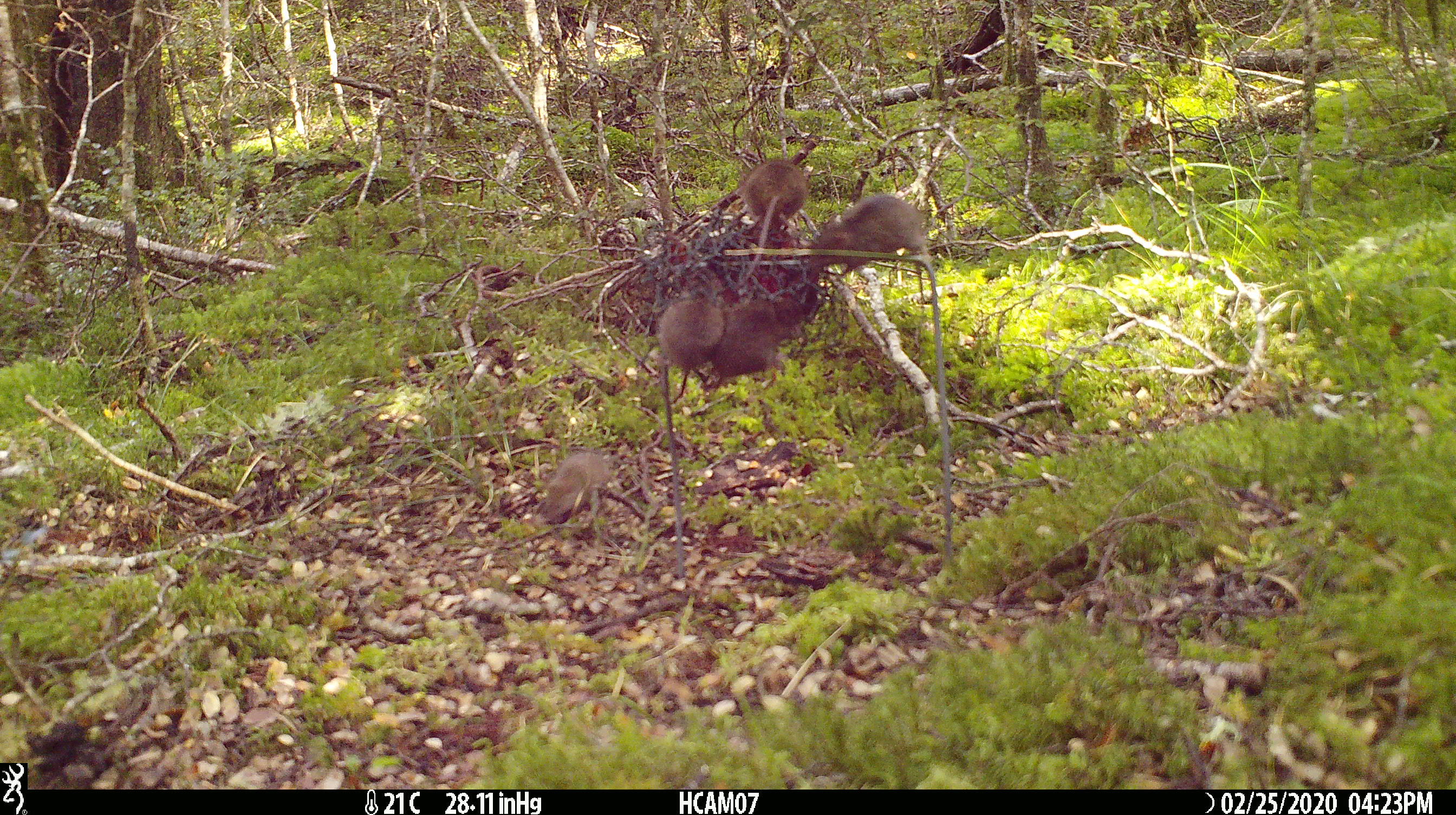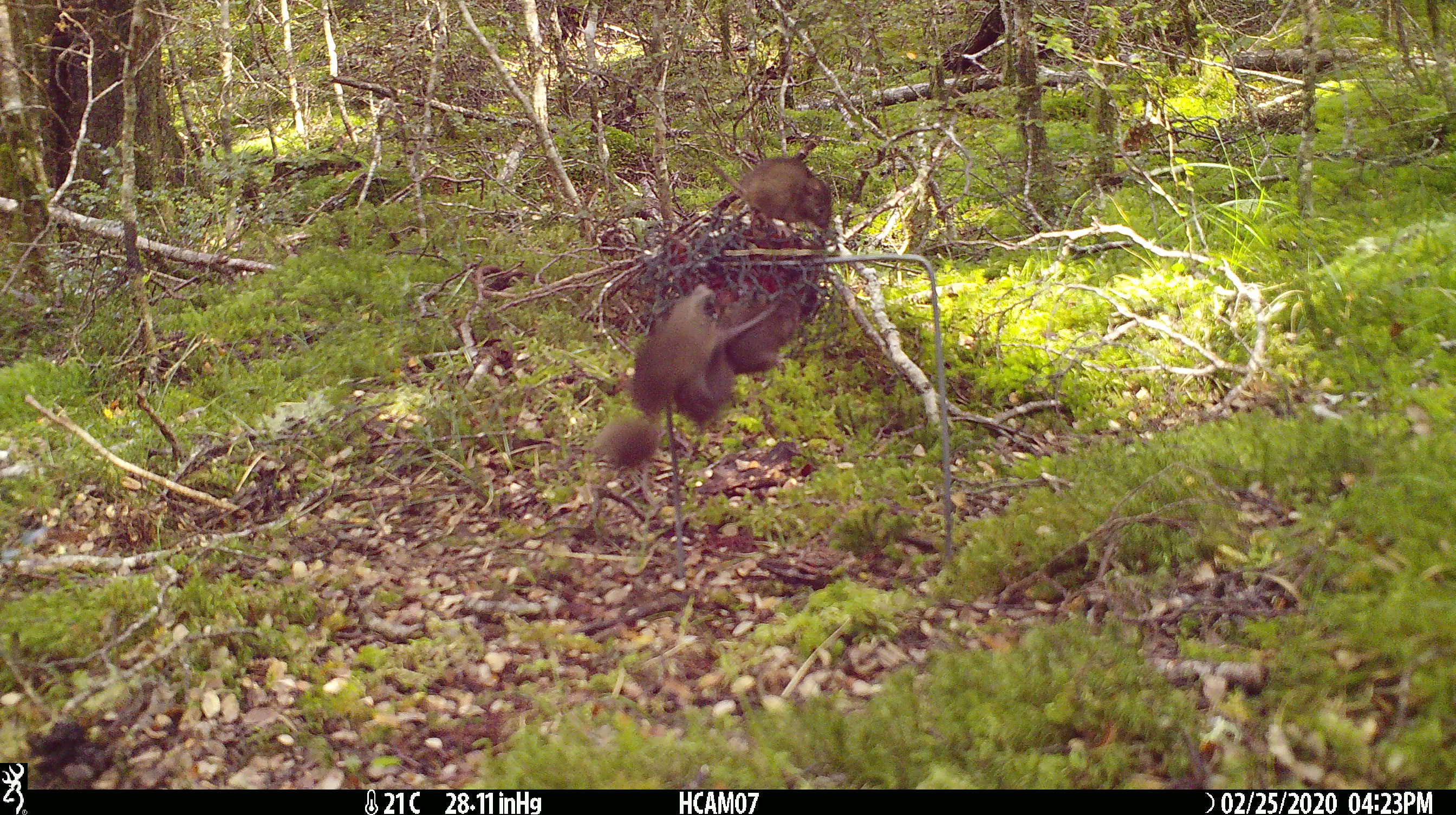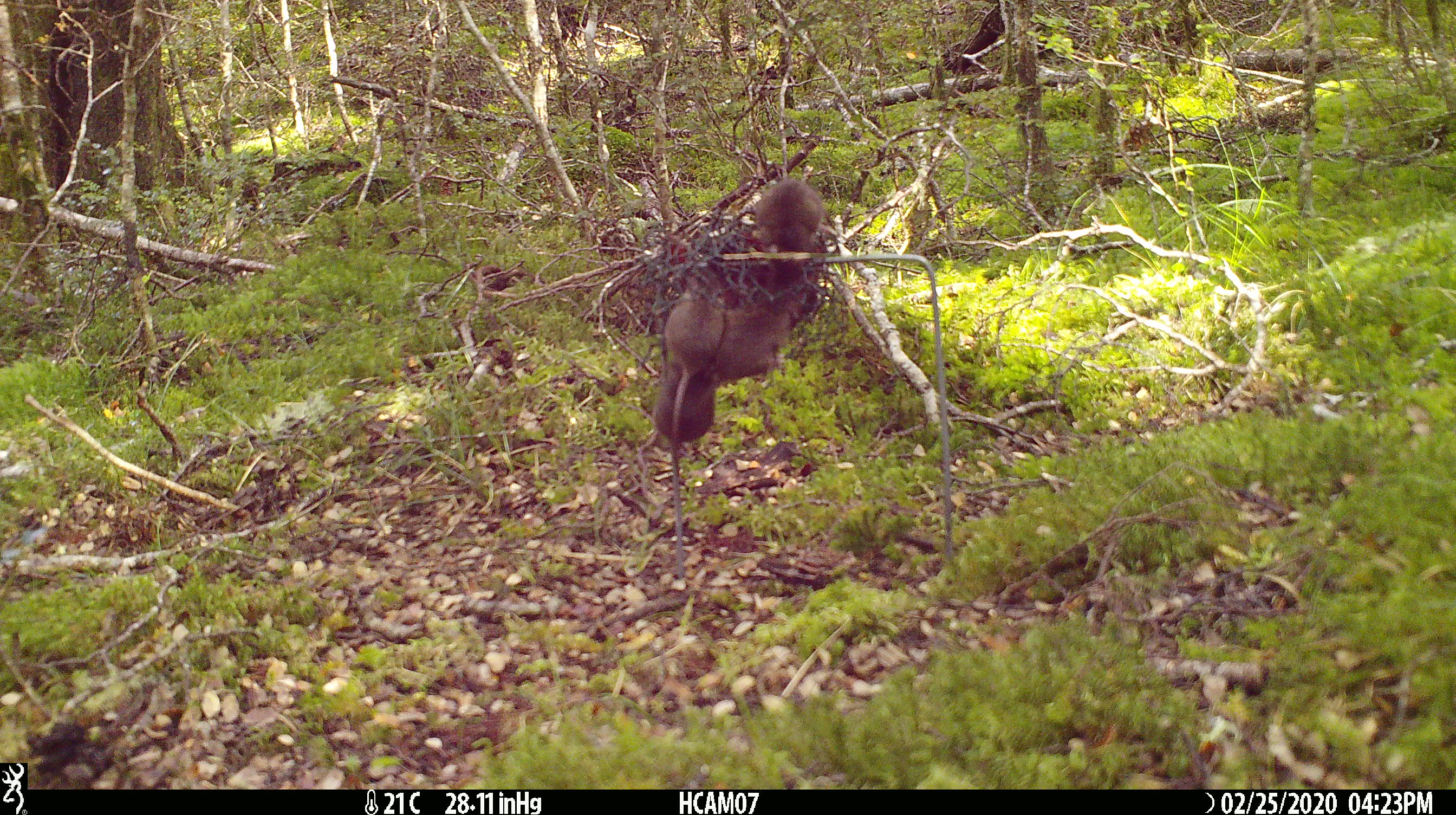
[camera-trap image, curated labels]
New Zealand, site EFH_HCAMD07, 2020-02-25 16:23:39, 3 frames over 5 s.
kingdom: Animalia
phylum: Chordata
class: Mammalia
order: Rodentia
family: Muridae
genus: Mus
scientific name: Mus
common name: mouse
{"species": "mouse (Mus)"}